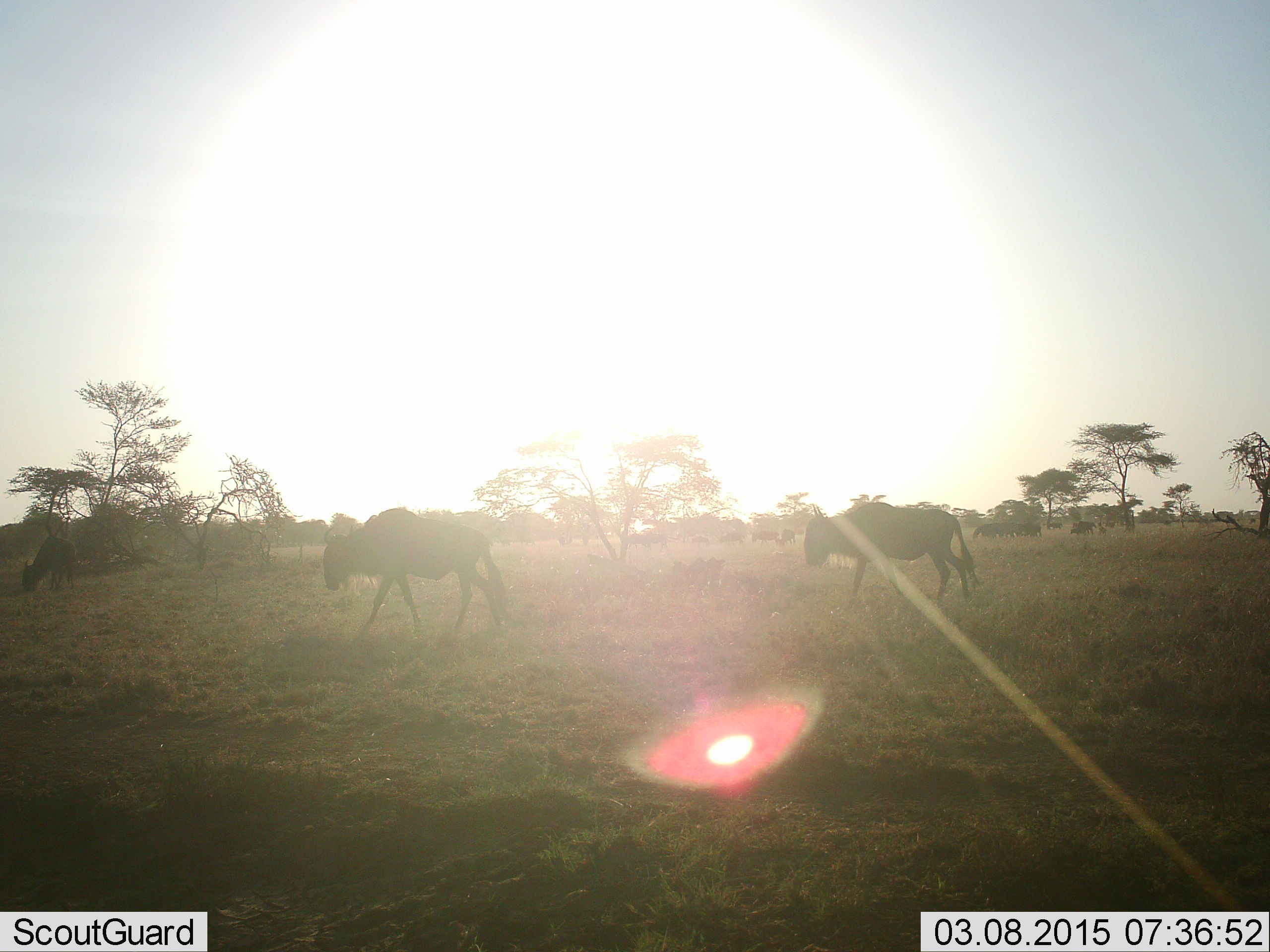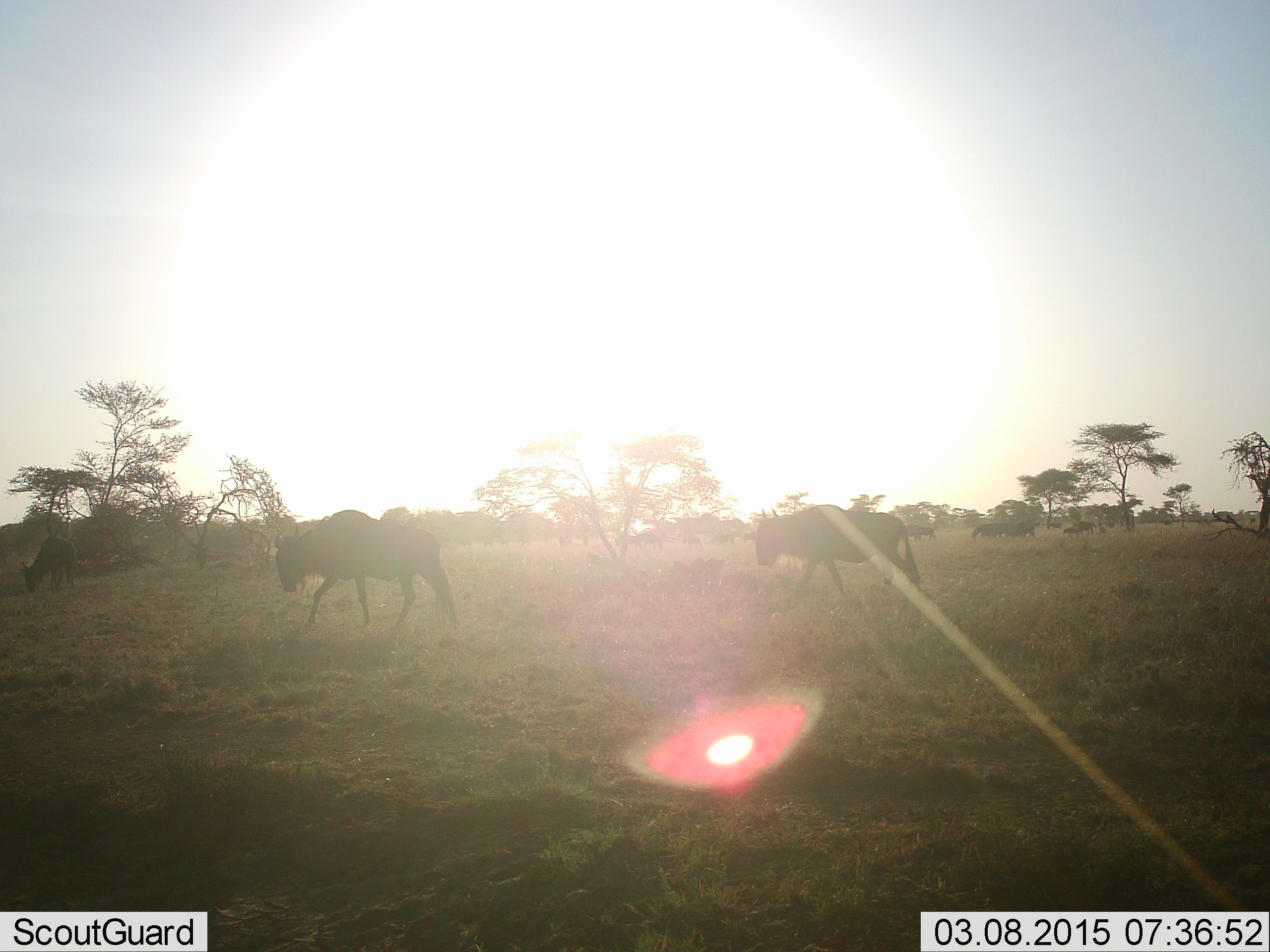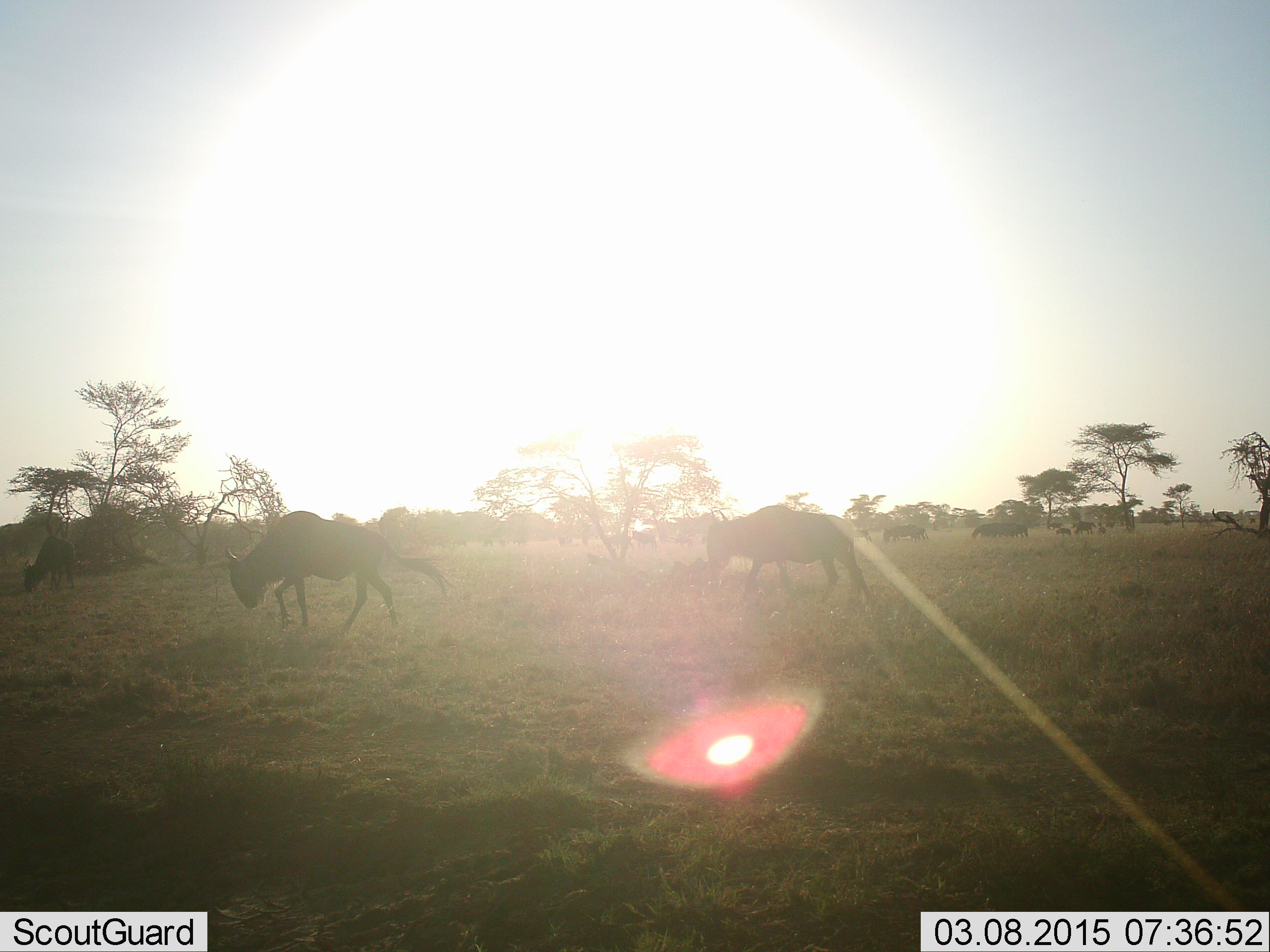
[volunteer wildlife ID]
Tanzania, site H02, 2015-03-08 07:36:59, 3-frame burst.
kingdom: Animalia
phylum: Chordata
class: Mammalia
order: Artiodactyla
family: Bovidae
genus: Connochaetes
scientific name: Connochaetes taurinus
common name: blue wildebeest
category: wildebeest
Wildebeest (blue wildebeest) (Connochaetes taurinus), count 5. Behavior (volunteer vote fractions): standing 40%, resting 10%, moving 100%, interacting 0%. Young present (vote fraction): 10%. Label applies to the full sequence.